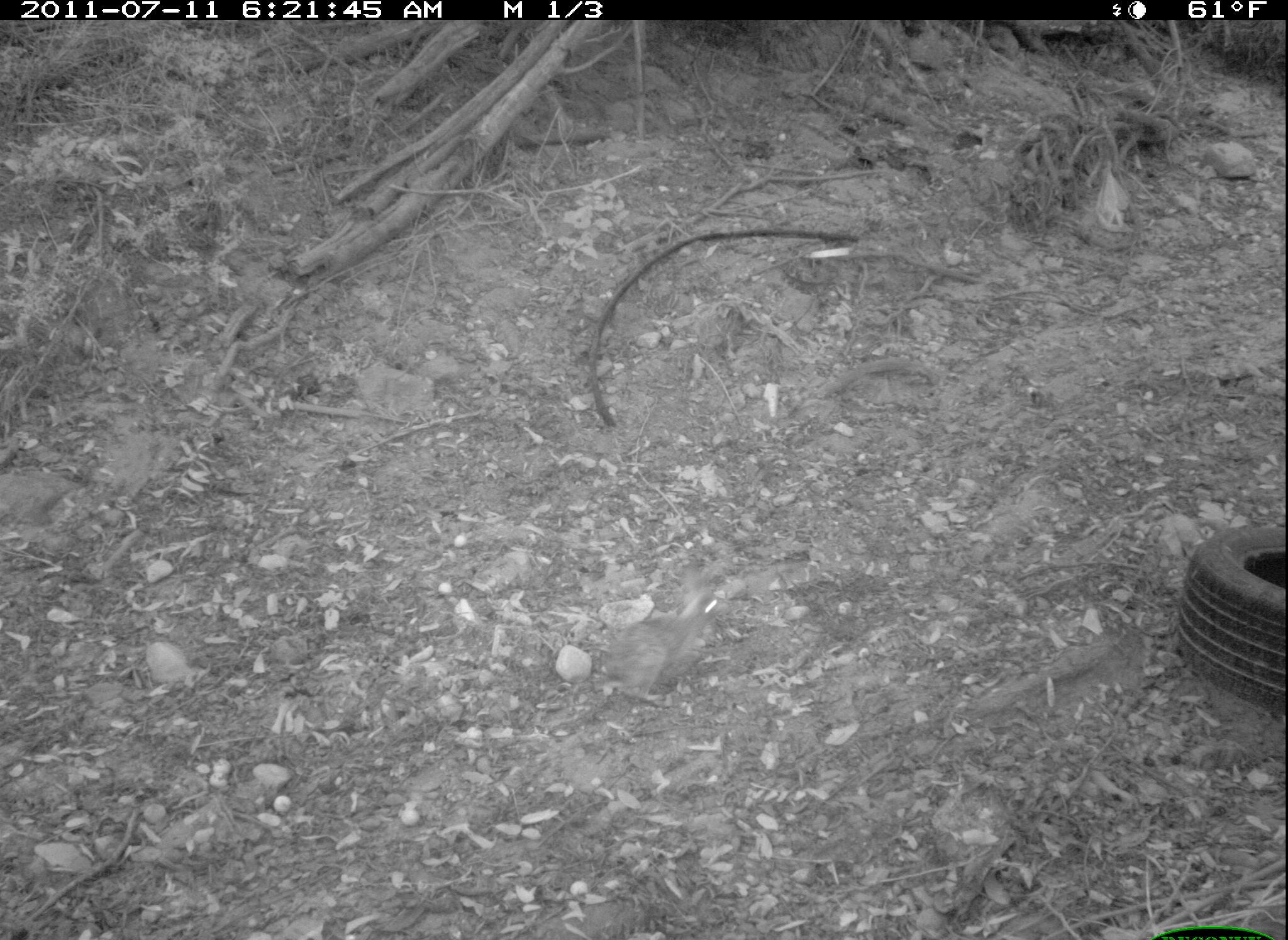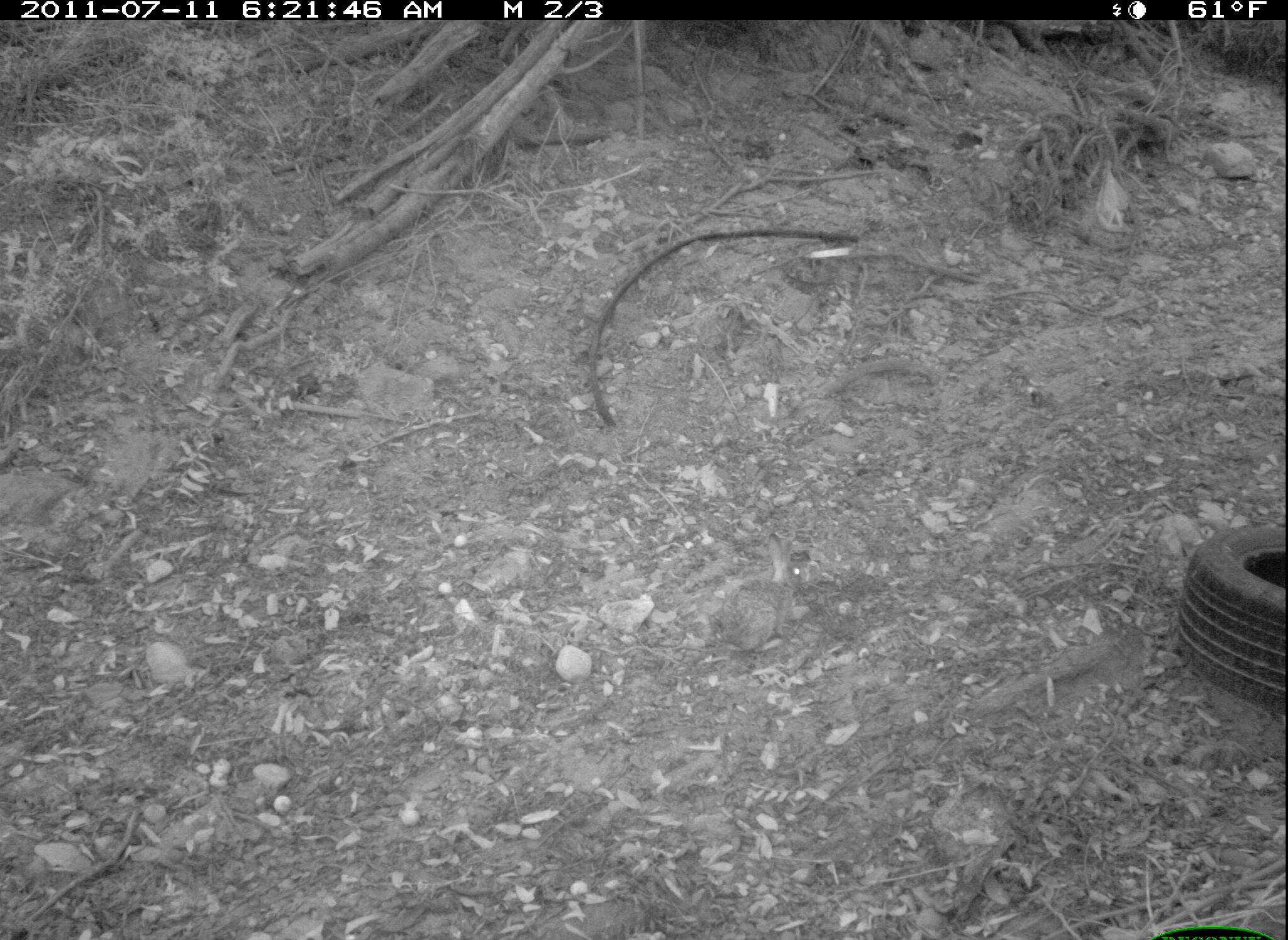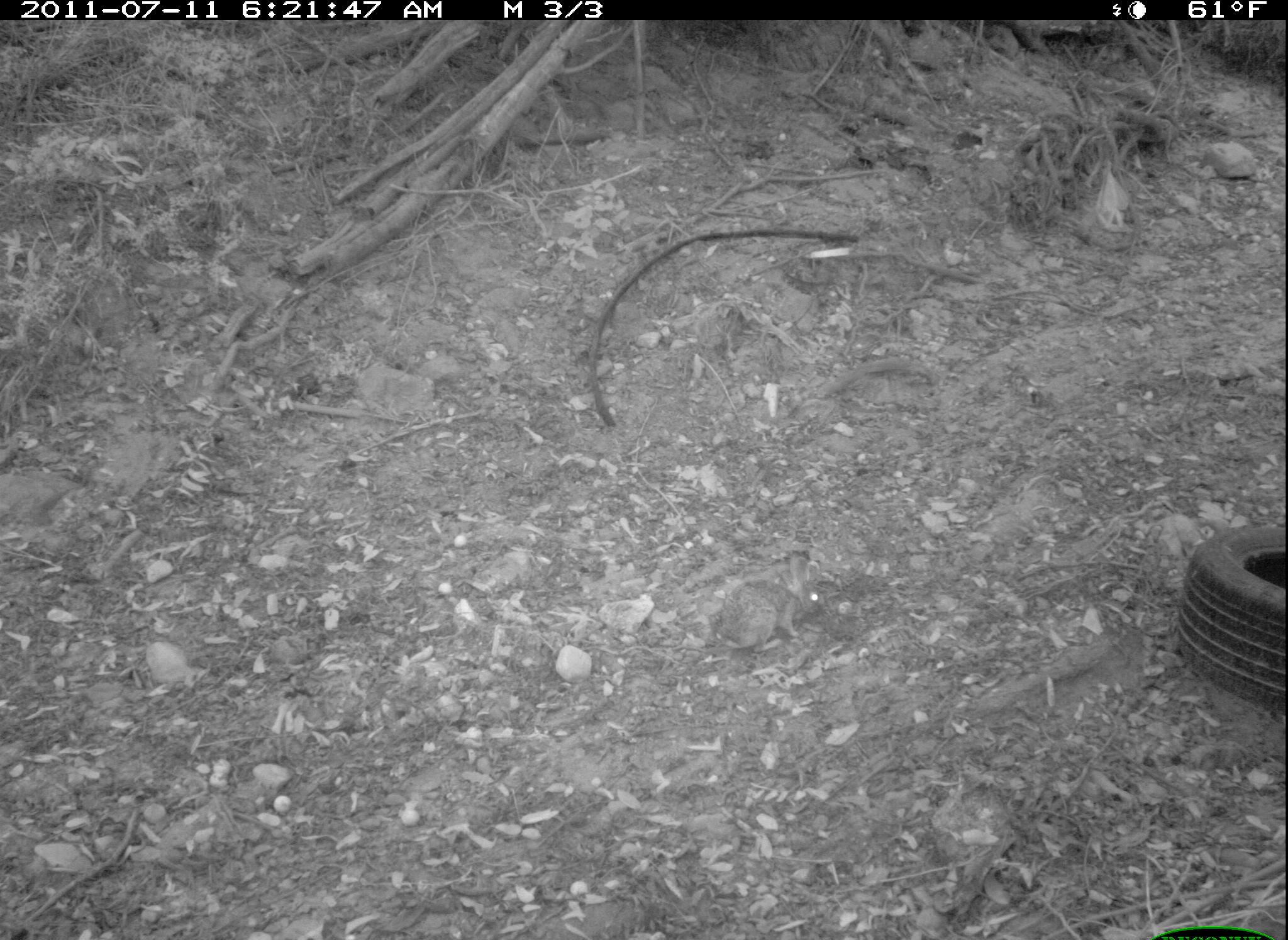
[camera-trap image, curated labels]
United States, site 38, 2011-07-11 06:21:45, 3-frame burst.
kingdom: Animalia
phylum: Chordata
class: Mammalia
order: Lagomorpha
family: Leporidae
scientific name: Leporidae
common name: rabbits and hares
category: rabbit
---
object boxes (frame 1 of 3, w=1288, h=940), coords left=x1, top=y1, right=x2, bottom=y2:
rabbit: left=583, top=551, right=739, bottom=730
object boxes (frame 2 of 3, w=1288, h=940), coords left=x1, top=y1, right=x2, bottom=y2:
rabbit: left=705, top=517, right=818, bottom=664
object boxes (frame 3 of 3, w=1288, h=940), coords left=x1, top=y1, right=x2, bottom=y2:
rabbit: left=713, top=557, right=837, bottom=676